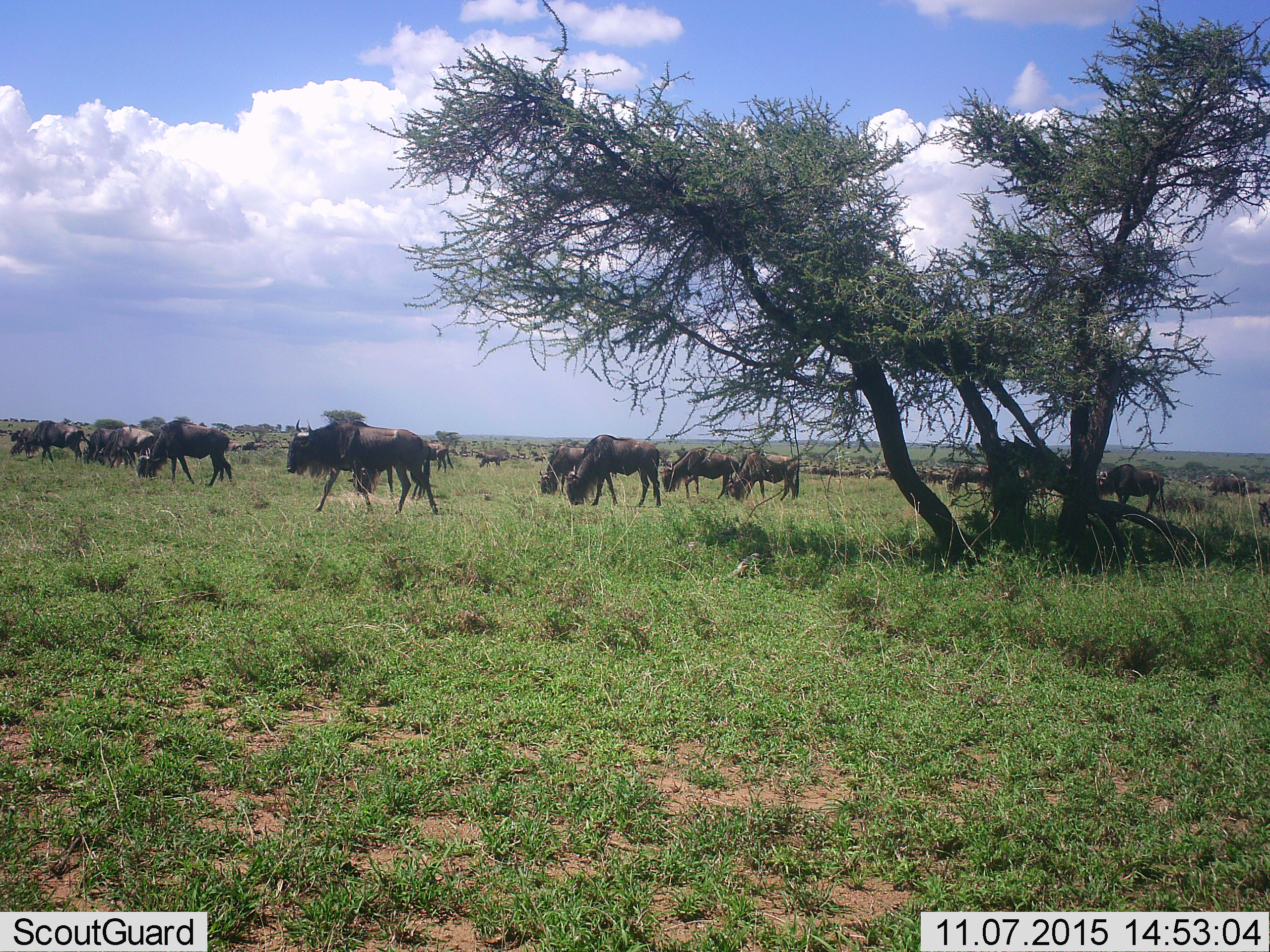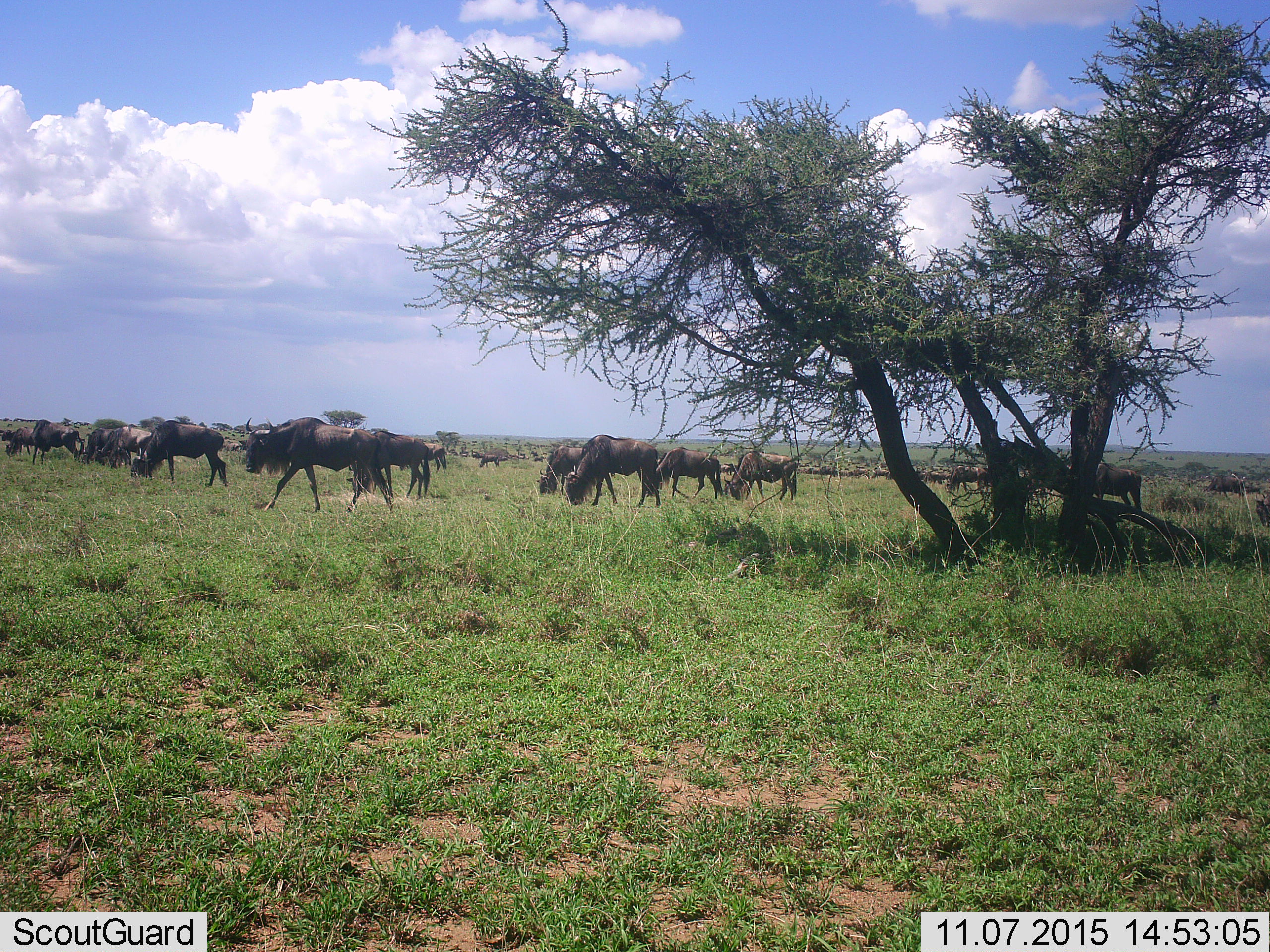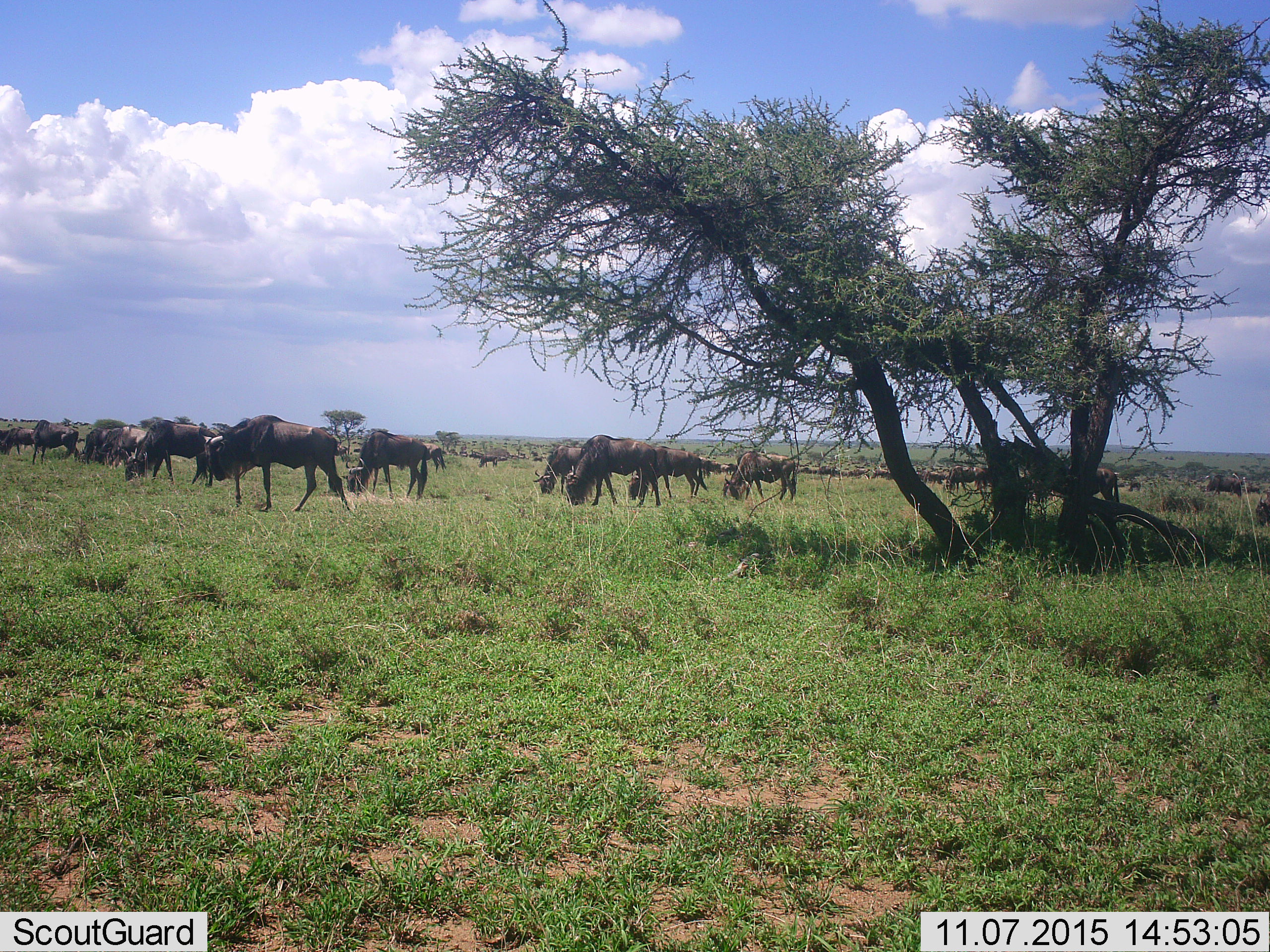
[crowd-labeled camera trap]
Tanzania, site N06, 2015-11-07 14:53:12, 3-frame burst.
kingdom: Animalia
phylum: Chordata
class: Mammalia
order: Artiodactyla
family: Bovidae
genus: Connochaetes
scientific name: Connochaetes taurinus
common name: blue wildebeest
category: wildebeest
Wildebeest (blue wildebeest) (Connochaetes taurinus), count 51+. Behavior (volunteer vote fractions): standing 25%, resting 0%, moving 75%, interacting 0%. Young present (vote fraction): 38%. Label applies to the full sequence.